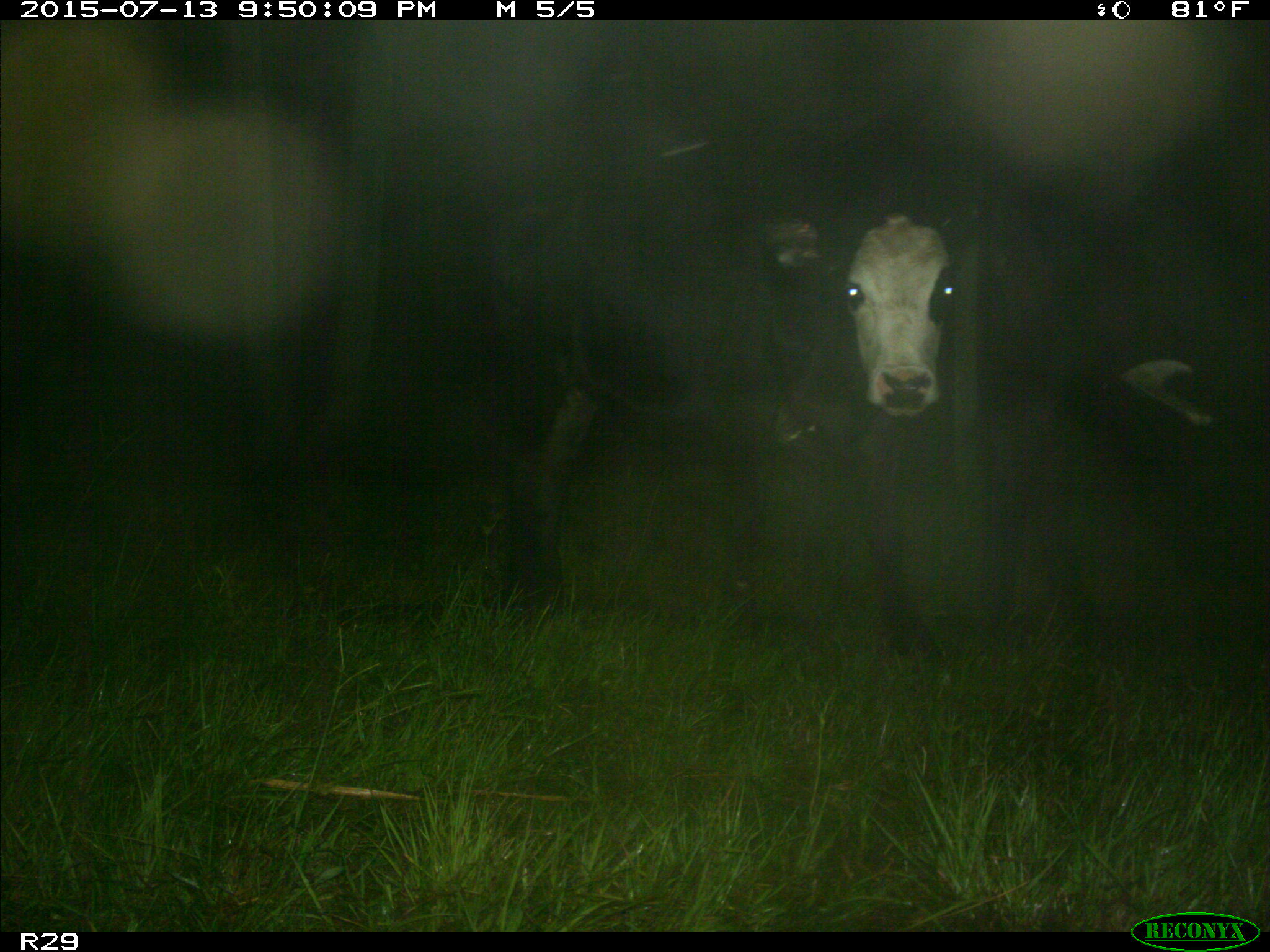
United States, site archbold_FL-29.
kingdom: Animalia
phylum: Chordata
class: Mammalia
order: Artiodactyla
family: Bovidae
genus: Bos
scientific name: Bos taurus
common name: domestic cow